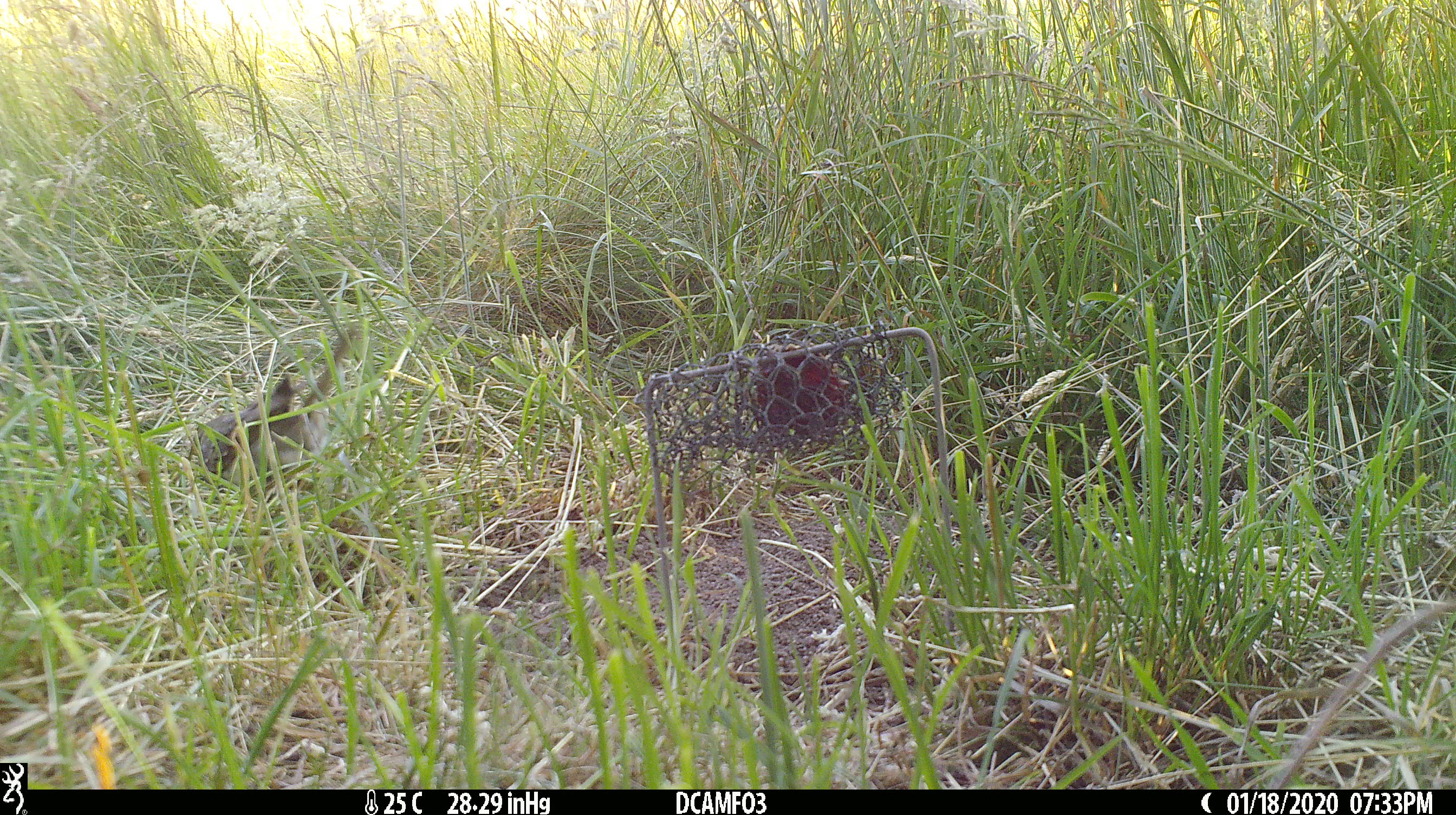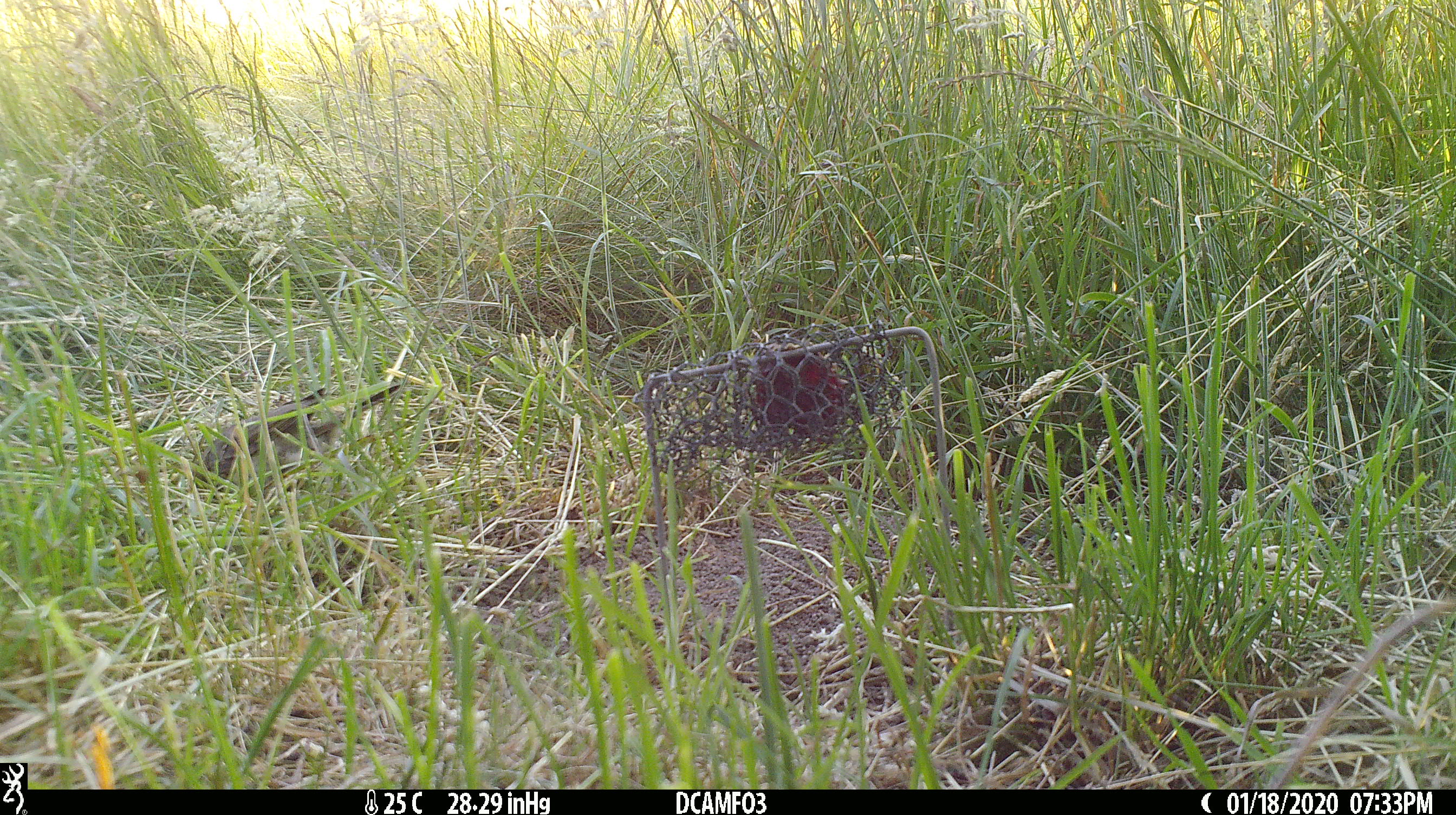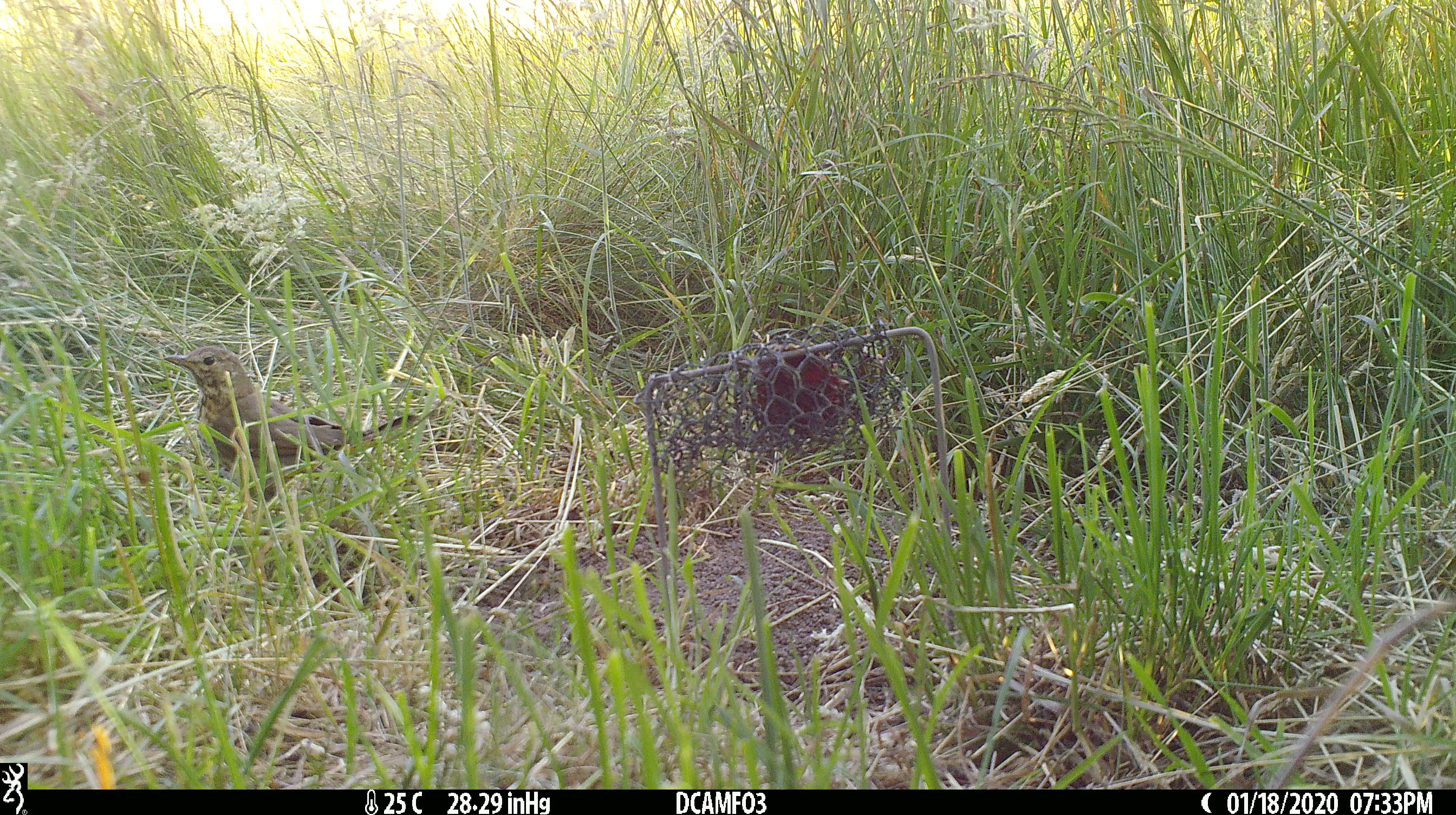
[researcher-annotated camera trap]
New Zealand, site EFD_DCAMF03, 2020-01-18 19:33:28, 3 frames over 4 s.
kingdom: Animalia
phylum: Chordata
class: Aves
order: Passeriformes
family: Turdidae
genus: Turdus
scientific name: Turdus philomelos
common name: song thrush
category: thrush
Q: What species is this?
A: Thrush (song thrush) (Turdus philomelos).